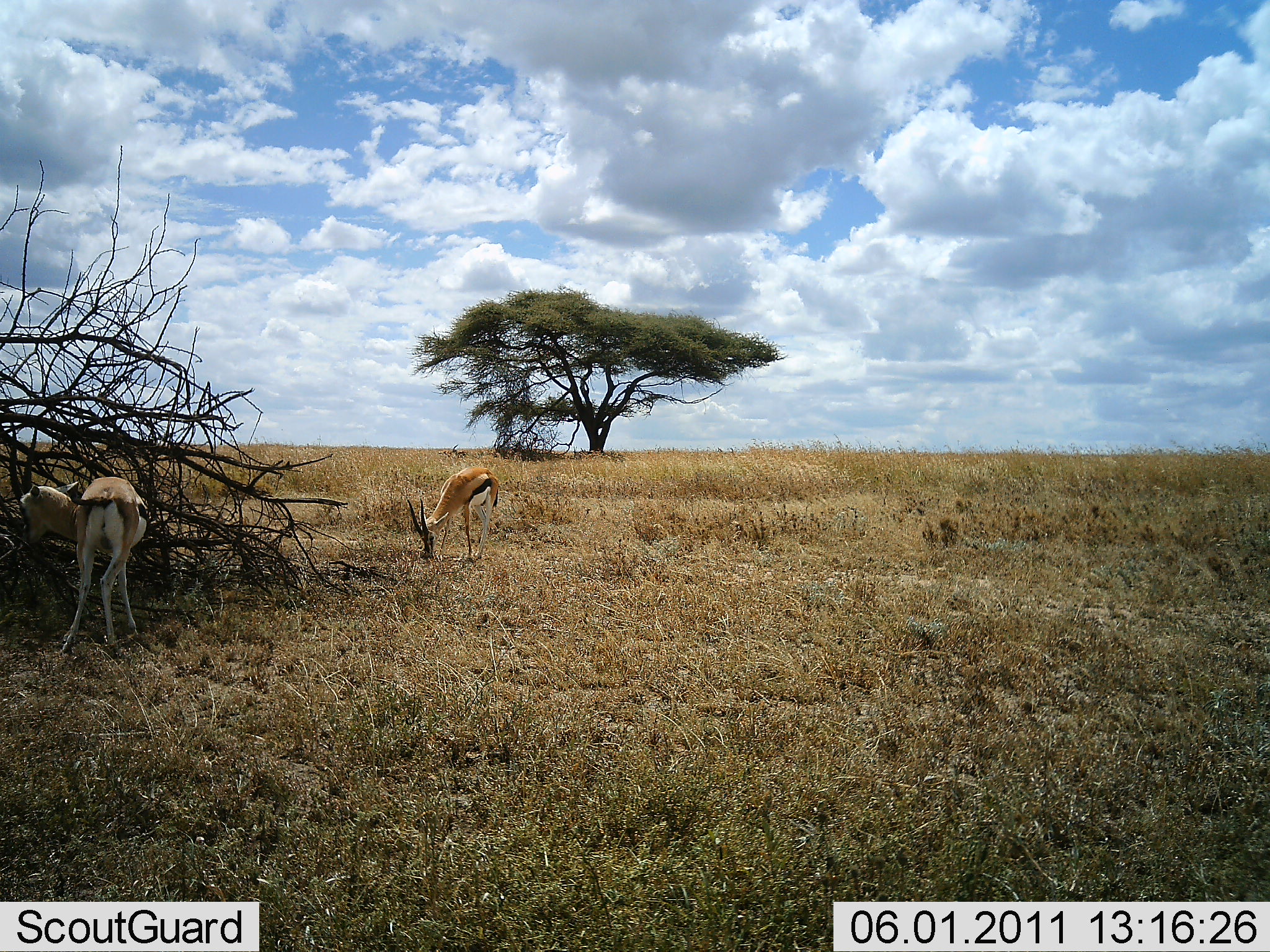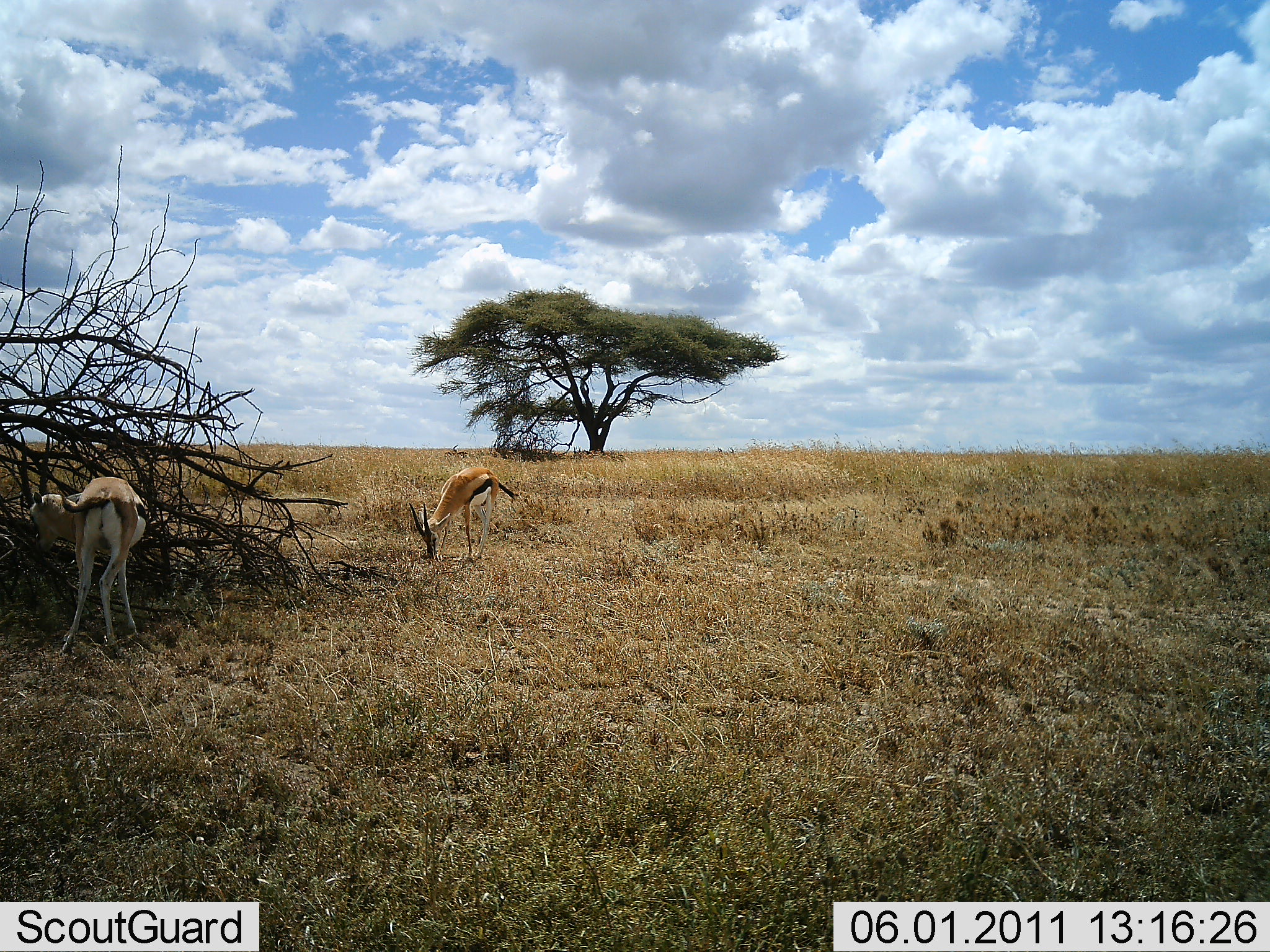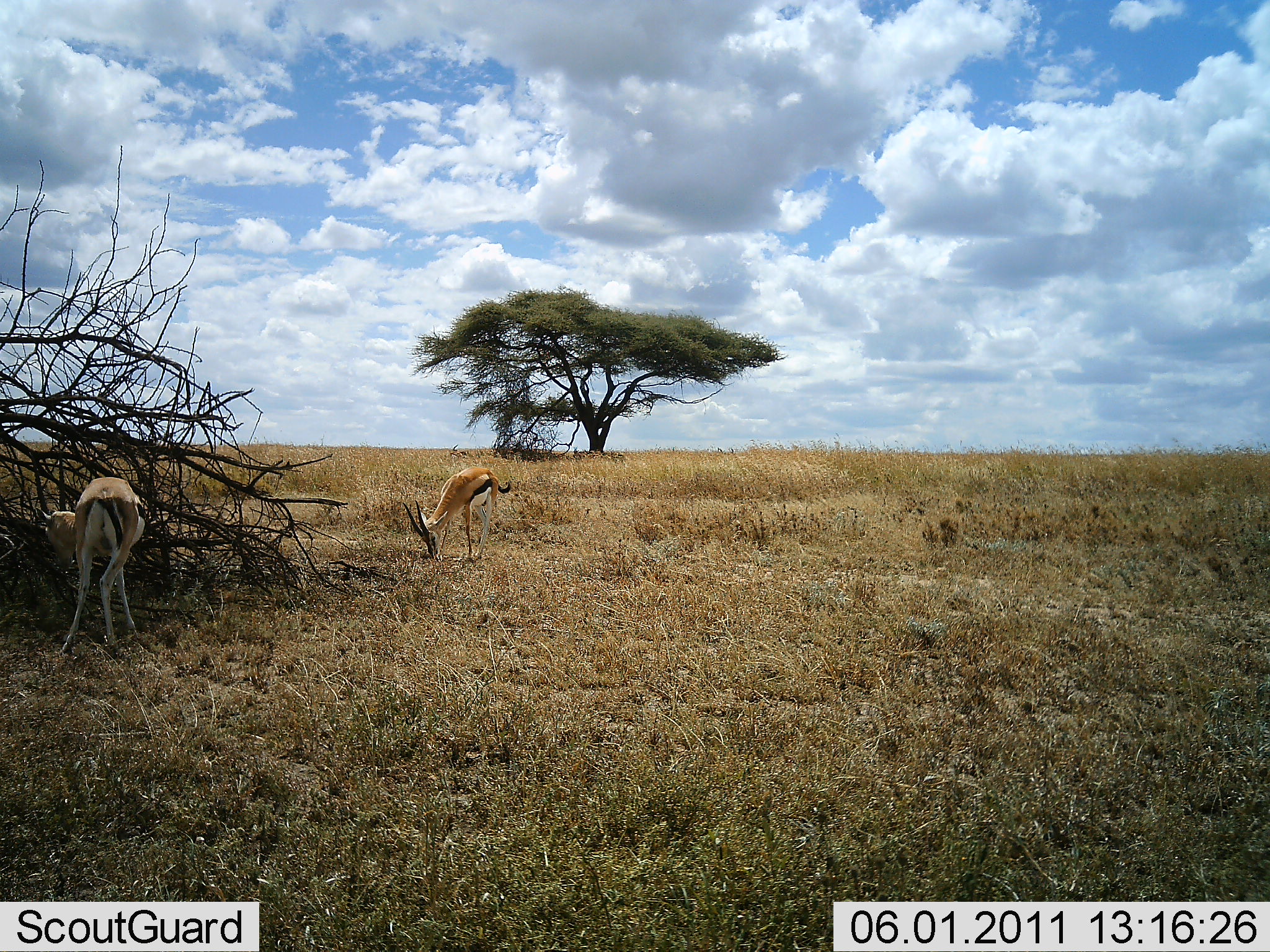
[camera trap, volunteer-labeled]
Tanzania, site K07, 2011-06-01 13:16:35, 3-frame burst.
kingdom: Animalia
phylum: Chordata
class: Mammalia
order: Artiodactyla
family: Bovidae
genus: Eudorcas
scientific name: Eudorcas thomsonii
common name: thomson's gazelle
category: gazellethomsons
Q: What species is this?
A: Gazellethomsons (thomson's gazelle) (Eudorcas thomsonii).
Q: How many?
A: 2.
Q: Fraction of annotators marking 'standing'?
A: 27%.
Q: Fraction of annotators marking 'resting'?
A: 0%.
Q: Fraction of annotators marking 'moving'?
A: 0%.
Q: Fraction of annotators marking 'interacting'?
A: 0%.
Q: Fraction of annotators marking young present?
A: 0%.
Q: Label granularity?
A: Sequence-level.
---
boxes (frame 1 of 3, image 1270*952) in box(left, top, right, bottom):
animal: box(61, 474, 149, 653); box(407, 466, 501, 560); box(21, 485, 75, 544)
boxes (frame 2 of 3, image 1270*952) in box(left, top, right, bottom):
animal: box(56, 477, 148, 652); box(408, 466, 518, 561); box(28, 491, 79, 550)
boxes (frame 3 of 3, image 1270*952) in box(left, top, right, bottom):
animal: box(60, 475, 145, 657); box(403, 467, 512, 561); box(35, 507, 75, 567)